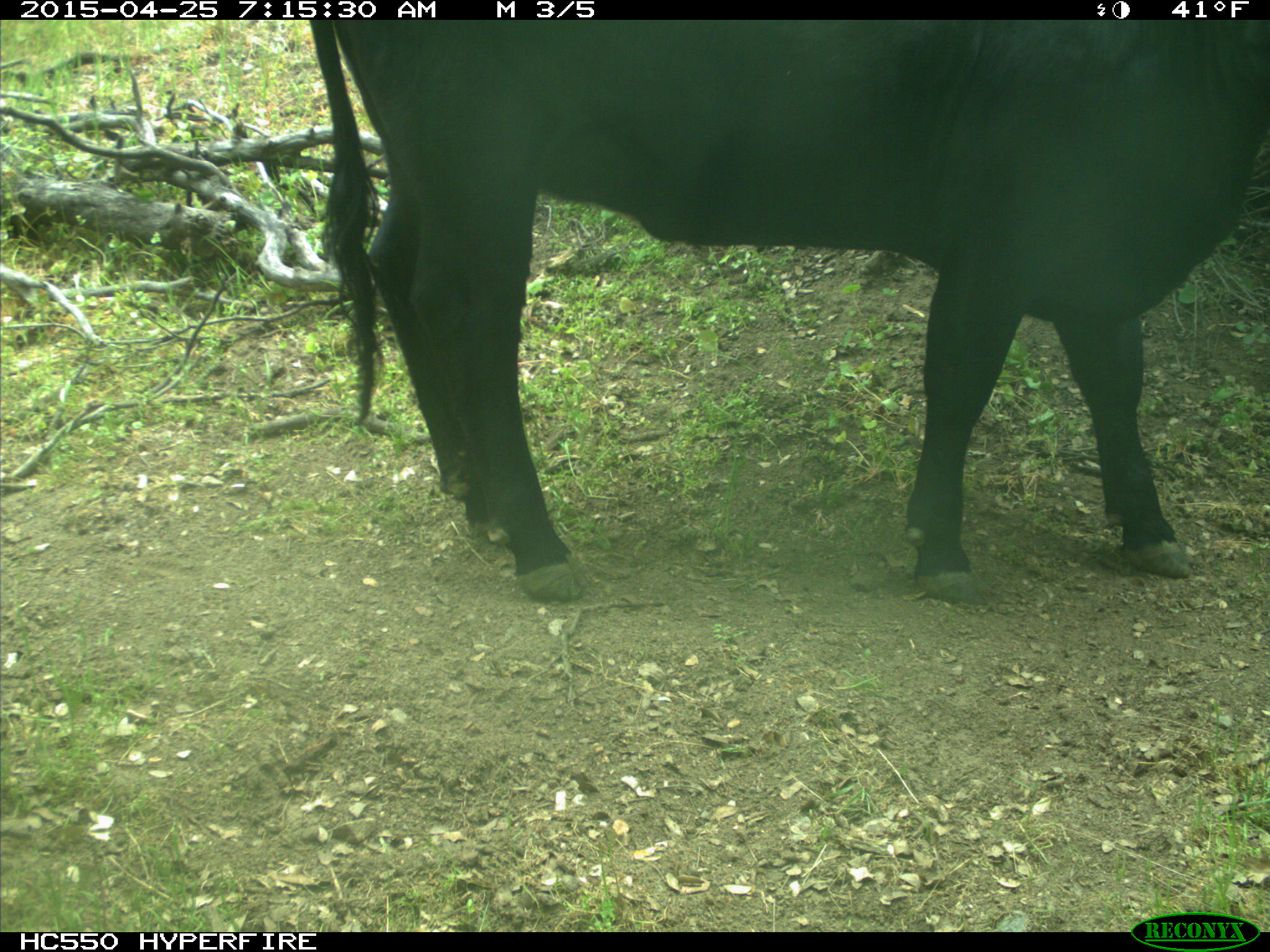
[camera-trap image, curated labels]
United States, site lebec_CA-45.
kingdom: Animalia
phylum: Chordata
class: Mammalia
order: Artiodactyla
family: Bovidae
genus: Bos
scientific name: Bos taurus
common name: domestic cow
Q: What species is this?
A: Bos taurus (domestic cow).